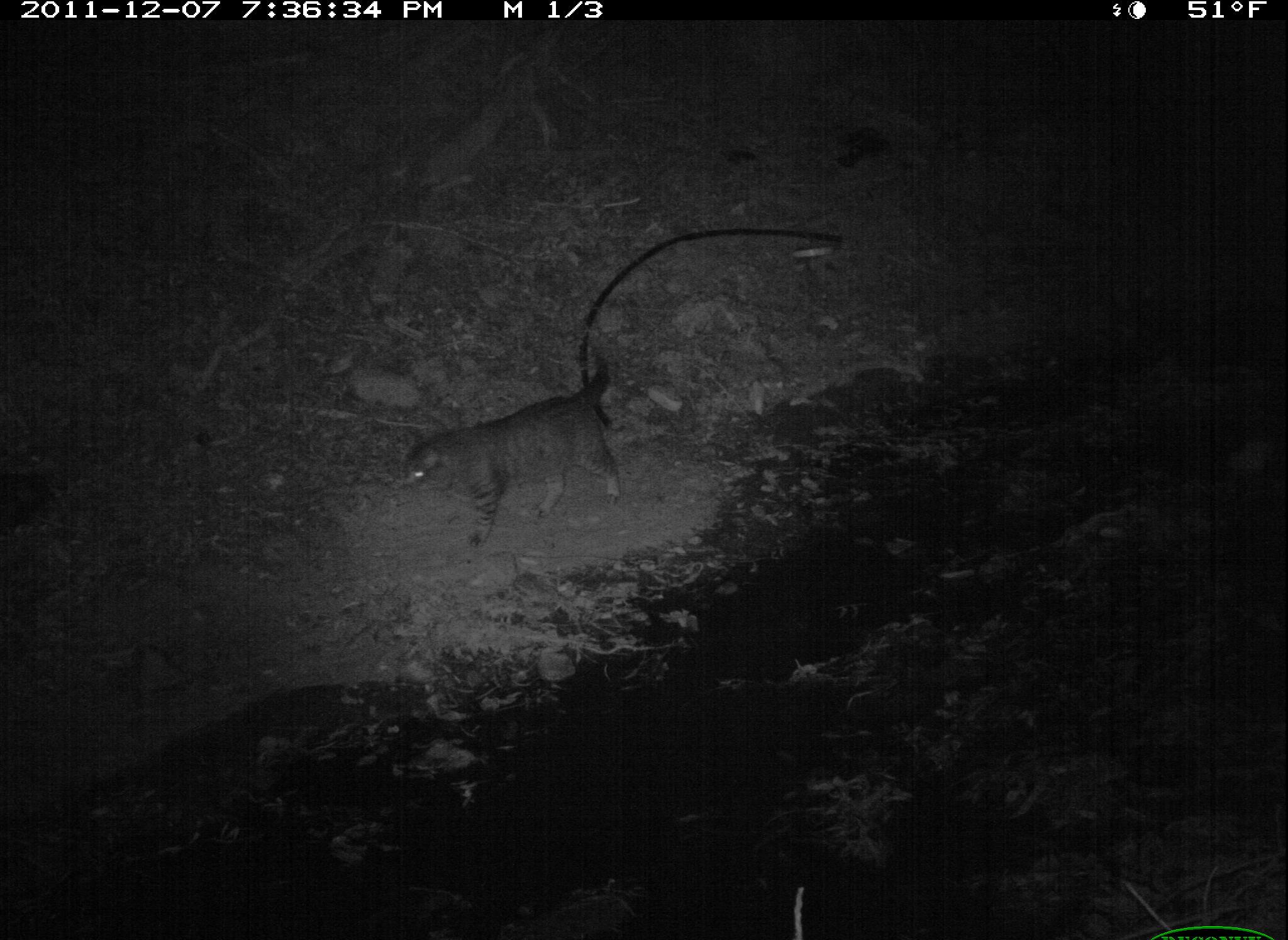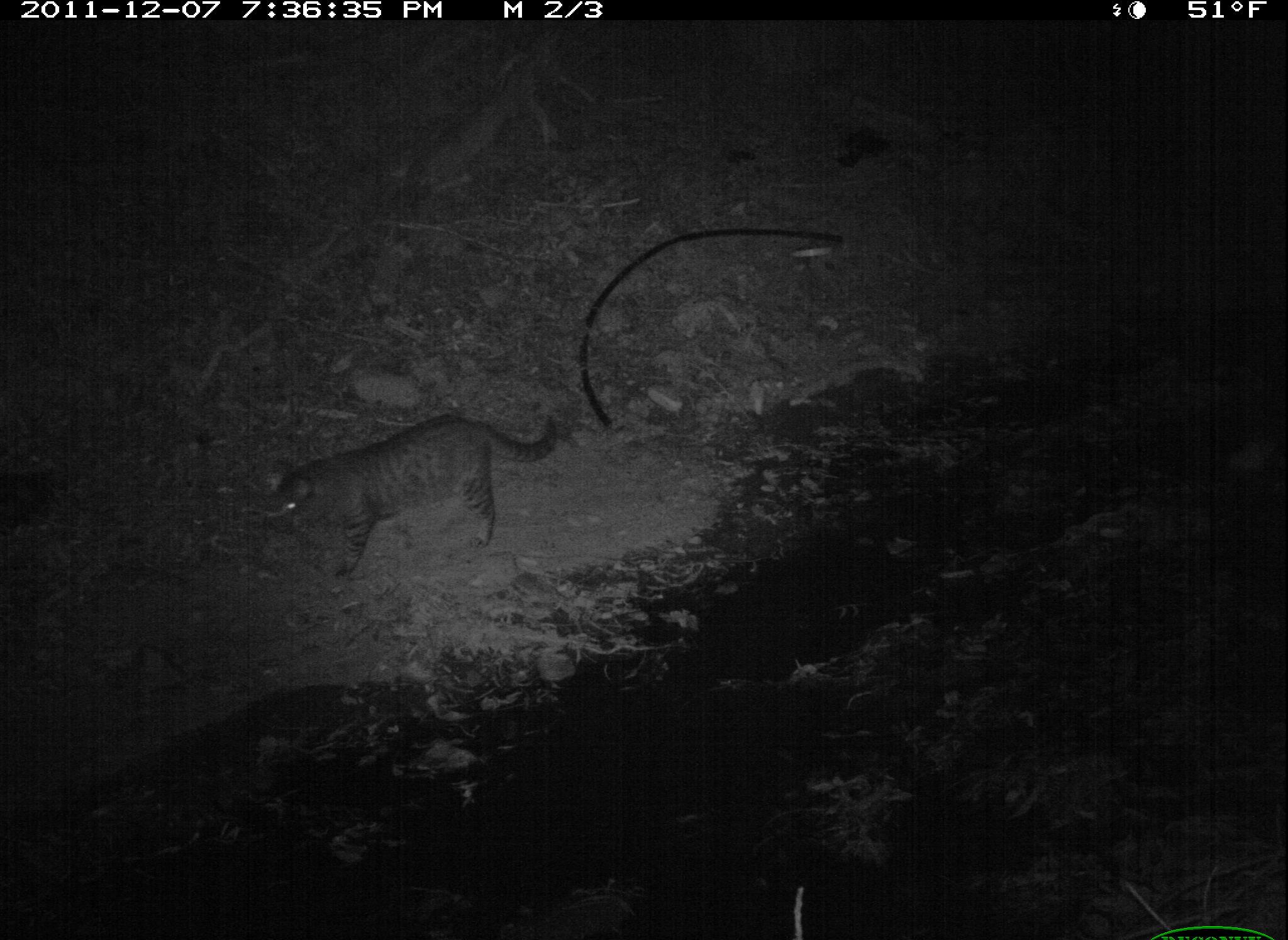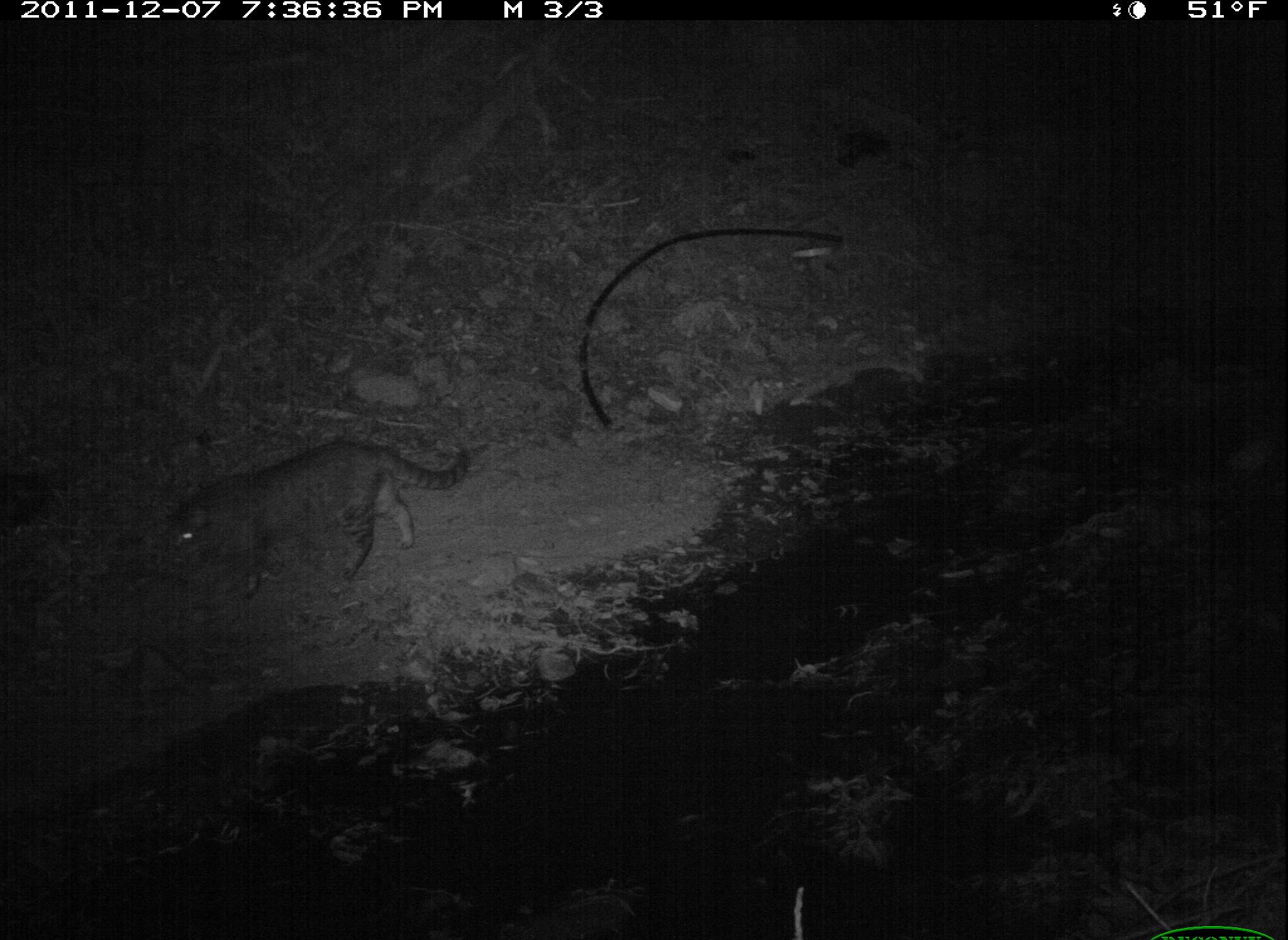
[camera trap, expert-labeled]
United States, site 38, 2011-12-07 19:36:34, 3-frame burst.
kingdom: Animalia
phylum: Chordata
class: Mammalia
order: Carnivora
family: Felidae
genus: Felis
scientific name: Felis catus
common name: cat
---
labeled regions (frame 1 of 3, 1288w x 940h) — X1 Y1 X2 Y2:
cat: 396 353 655 557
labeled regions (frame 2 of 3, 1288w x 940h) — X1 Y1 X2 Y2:
cat: 261 398 575 590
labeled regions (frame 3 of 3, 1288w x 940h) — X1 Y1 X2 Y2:
cat: 155 428 473 627